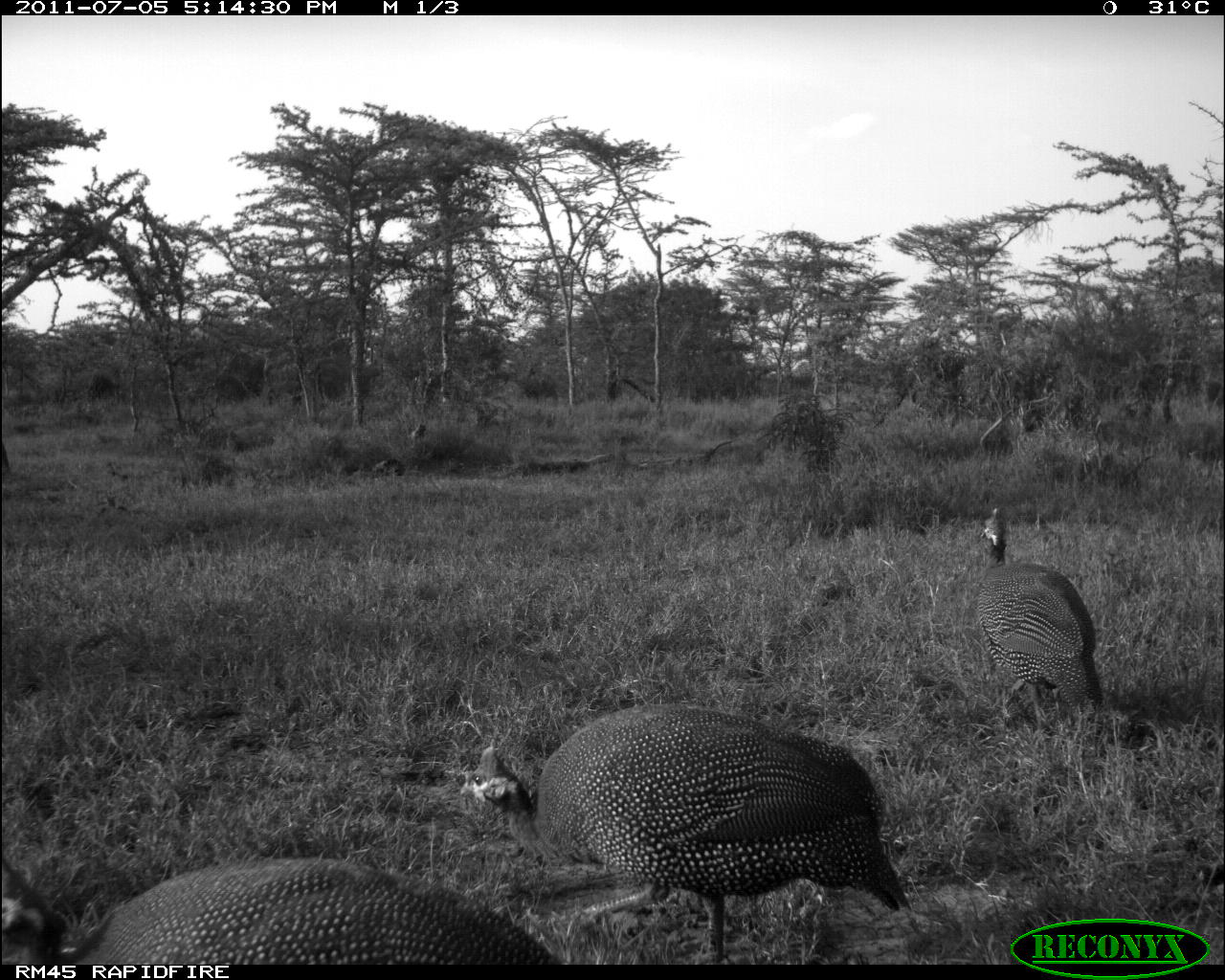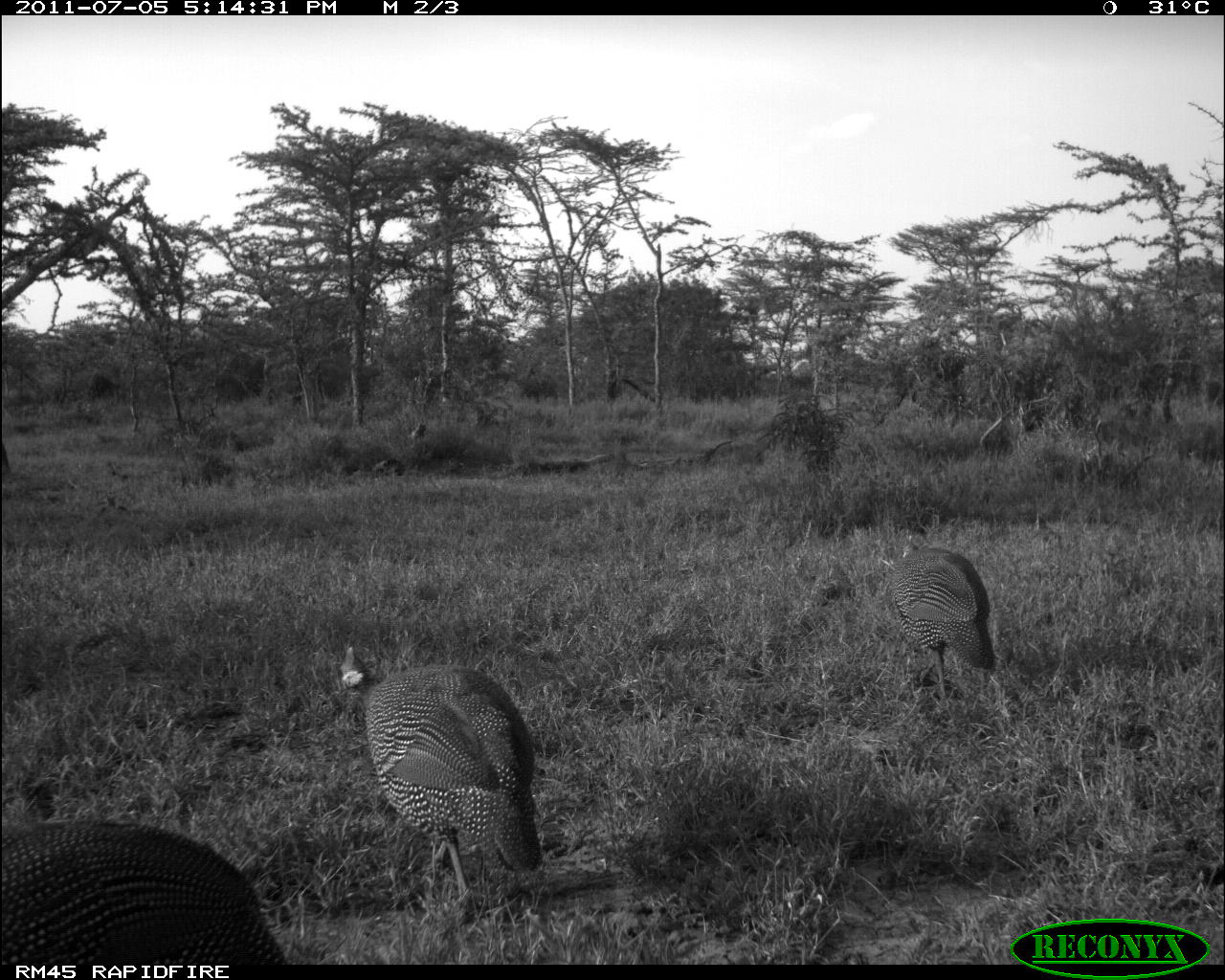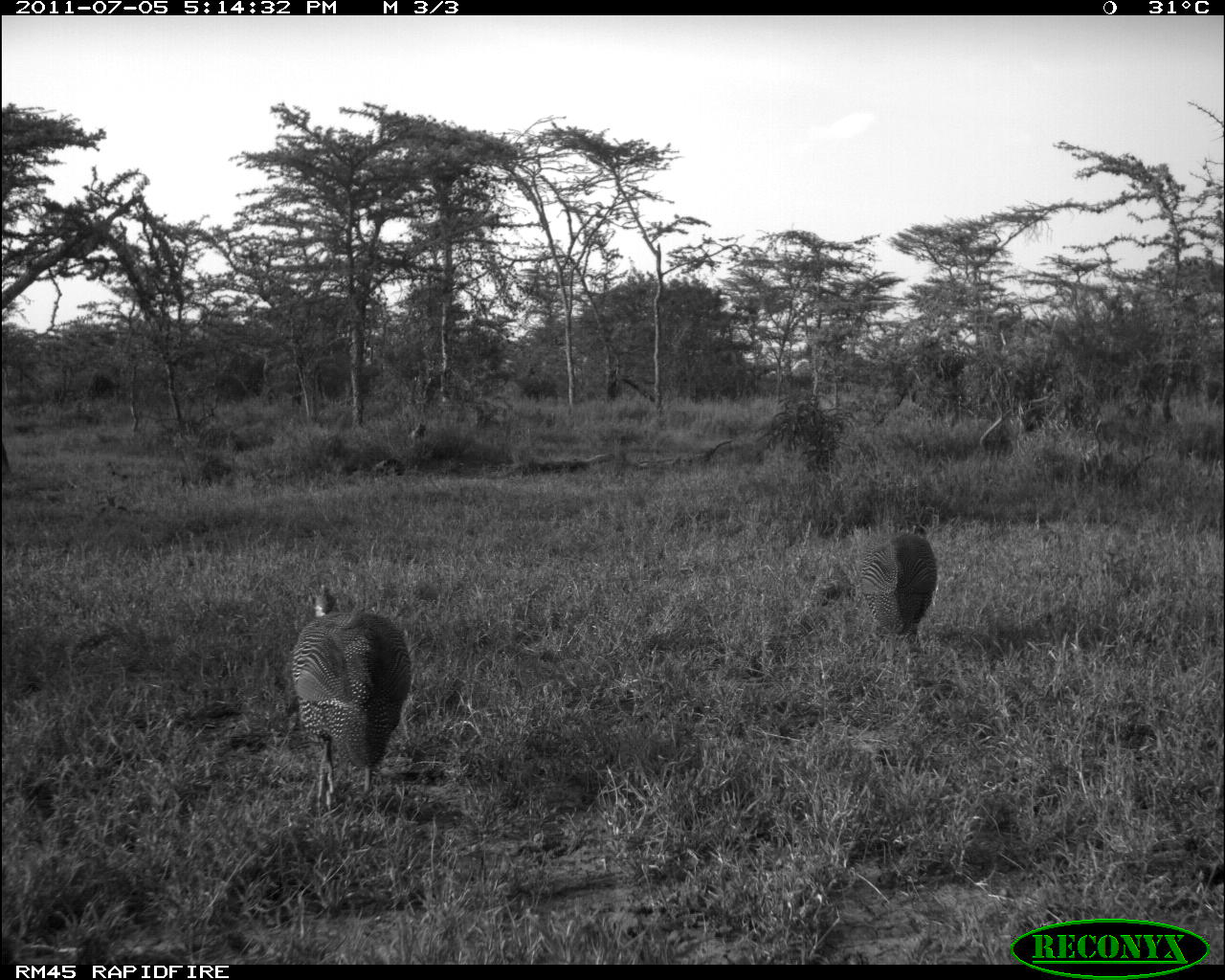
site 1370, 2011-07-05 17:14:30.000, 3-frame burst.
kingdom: Animalia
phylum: Chordata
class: Aves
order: Galliformes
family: Numididae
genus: Numida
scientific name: Numida meleagris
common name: helmeted guineafowl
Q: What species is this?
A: Numida meleagris (helmeted guineafowl).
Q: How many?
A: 3.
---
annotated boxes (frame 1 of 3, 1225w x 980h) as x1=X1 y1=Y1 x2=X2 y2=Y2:
numida meleagris: x1=459 y1=703 x2=911 y2=964; x1=0 y1=850 x2=563 y2=964; x1=975 y1=507 x2=1103 y2=730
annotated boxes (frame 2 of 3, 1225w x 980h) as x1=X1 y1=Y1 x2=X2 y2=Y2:
numida meleagris: x1=336 y1=643 x2=542 y2=932; x1=2 y1=820 x2=286 y2=965; x1=885 y1=541 x2=996 y2=724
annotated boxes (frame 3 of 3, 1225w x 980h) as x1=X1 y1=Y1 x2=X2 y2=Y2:
numida meleagris: x1=290 y1=582 x2=412 y2=812; x1=859 y1=524 x2=938 y2=638